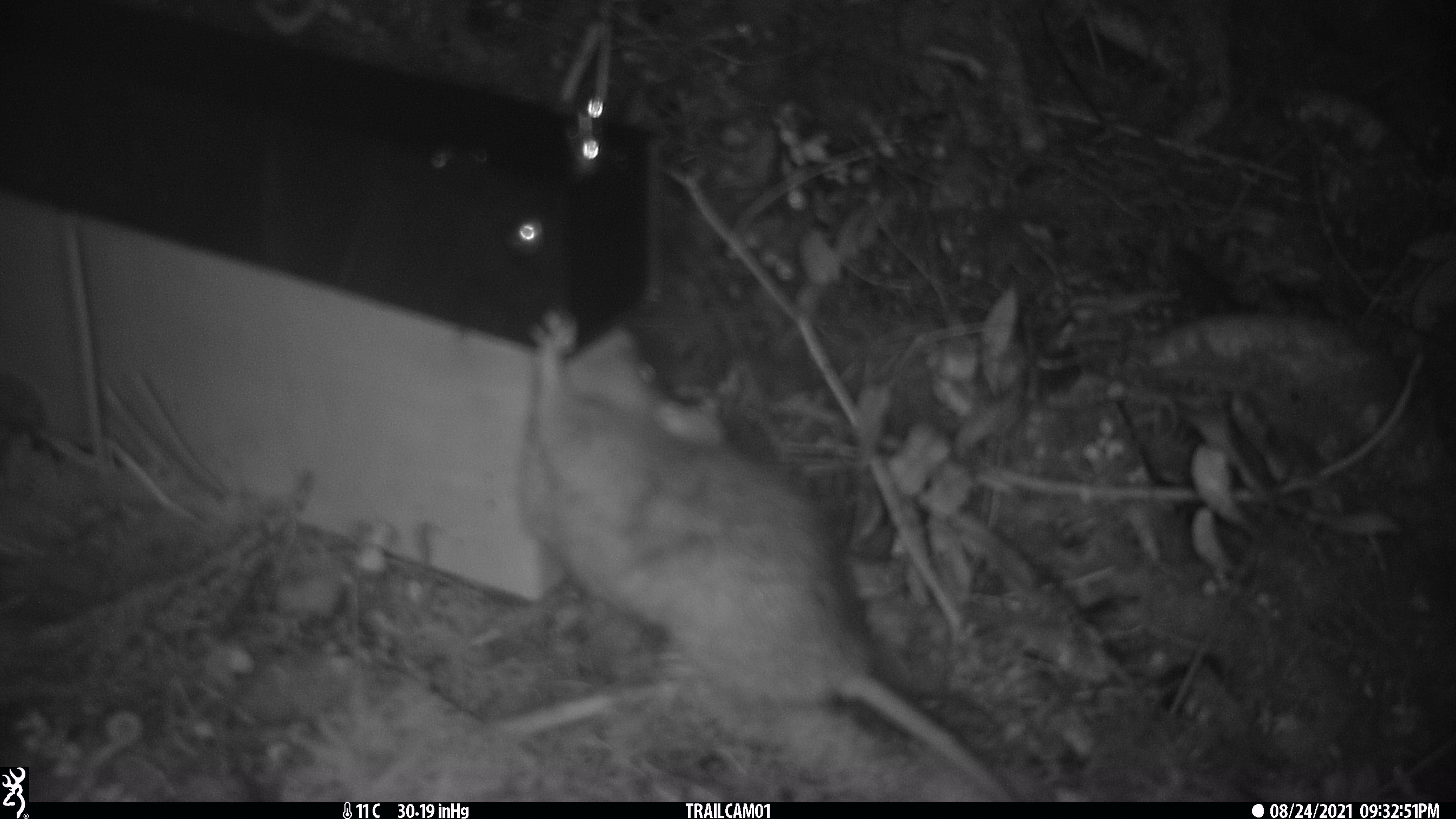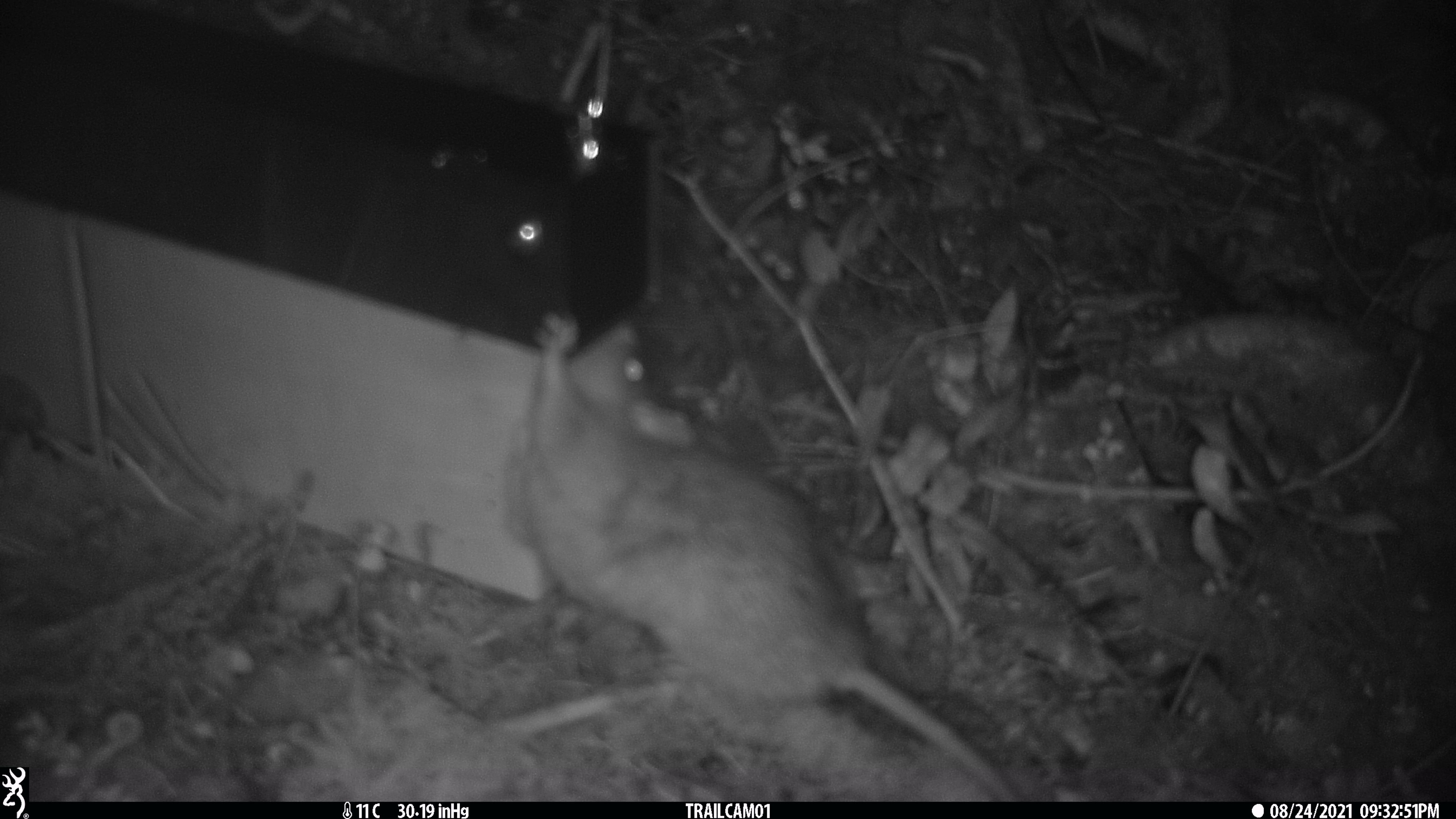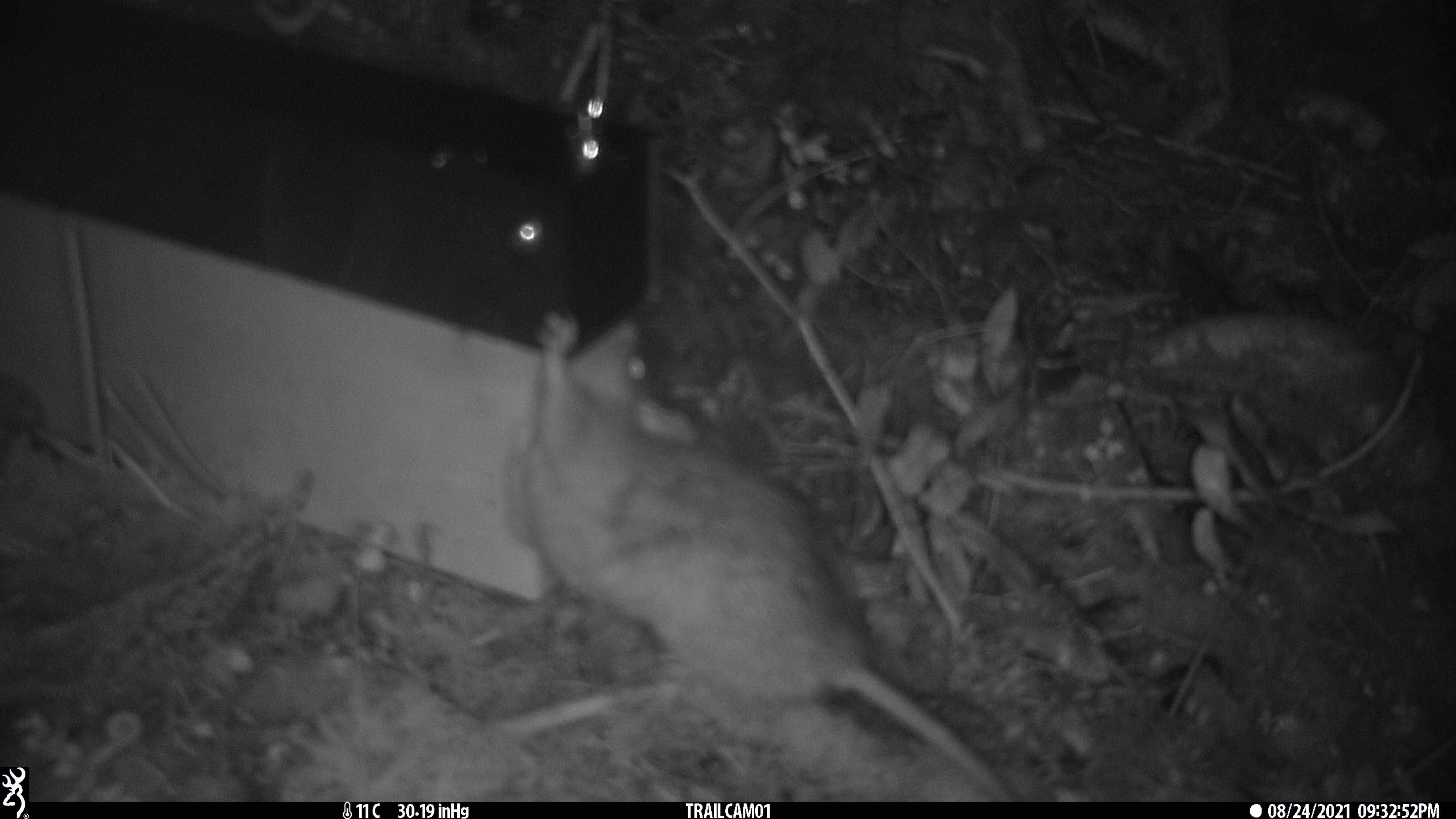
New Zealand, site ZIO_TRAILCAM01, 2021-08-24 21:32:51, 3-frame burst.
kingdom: Animalia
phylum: Chordata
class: Mammalia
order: Rodentia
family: Muridae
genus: Rattus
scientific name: Rattus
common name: rat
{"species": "rat (Rattus)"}